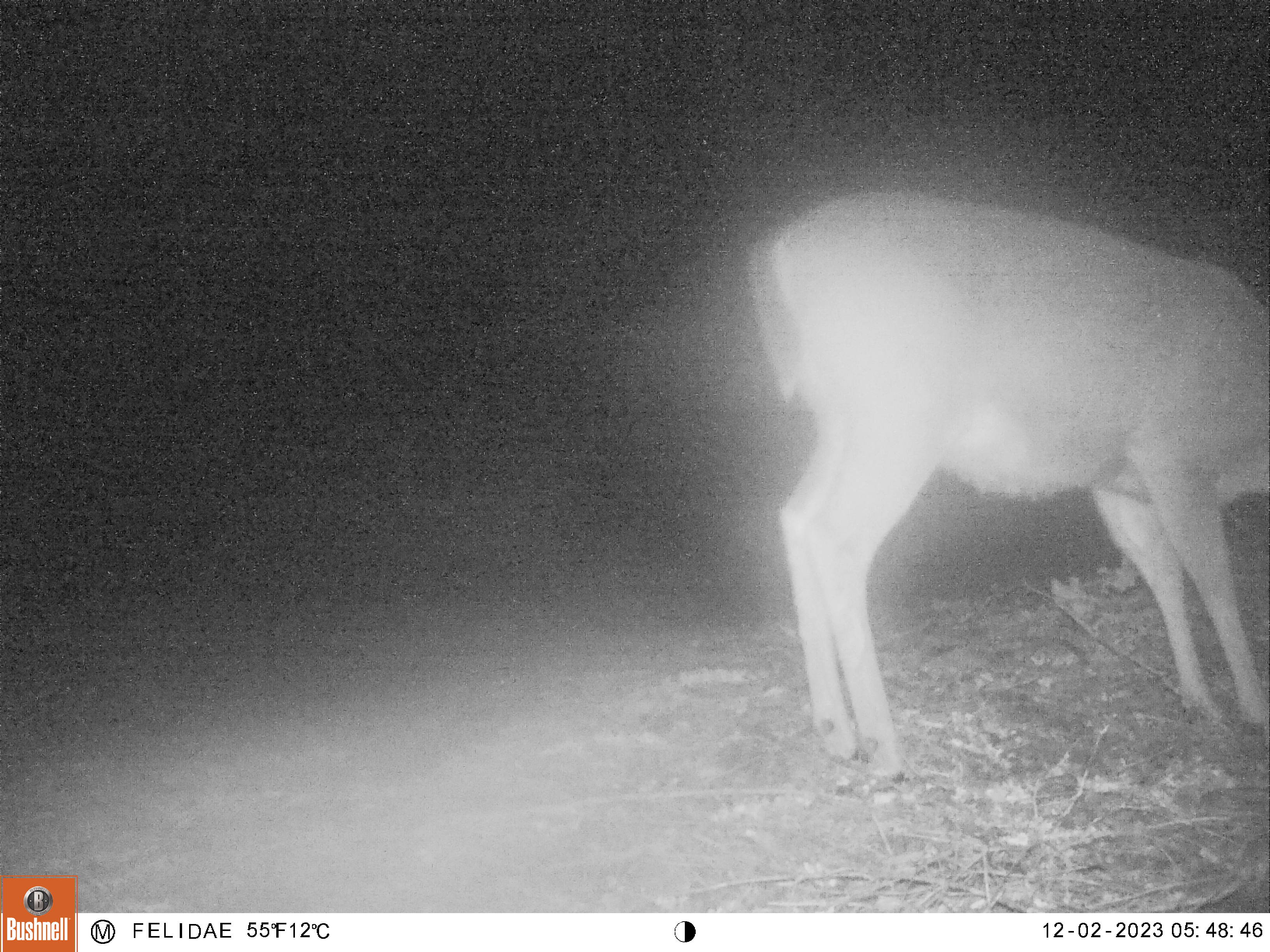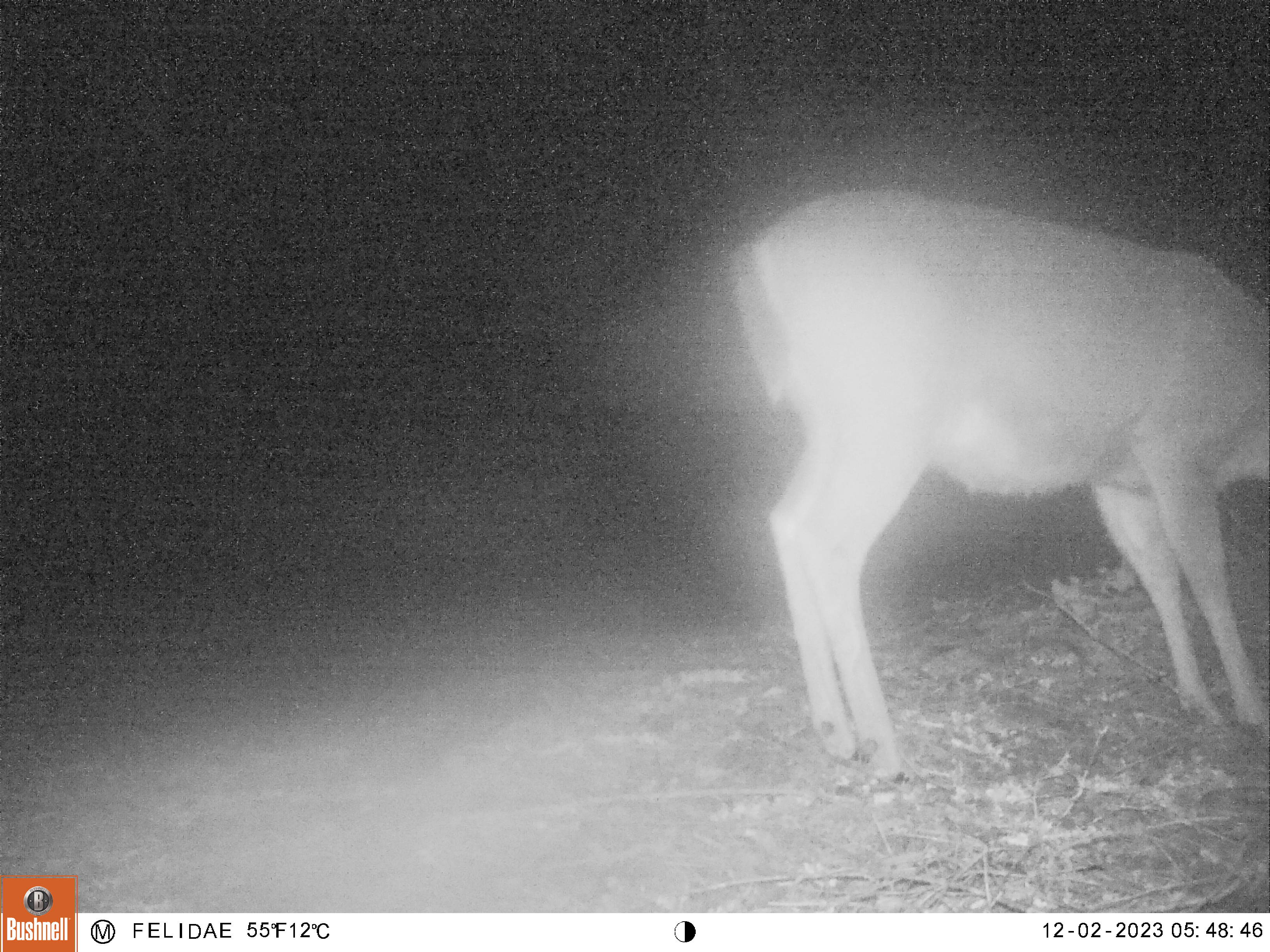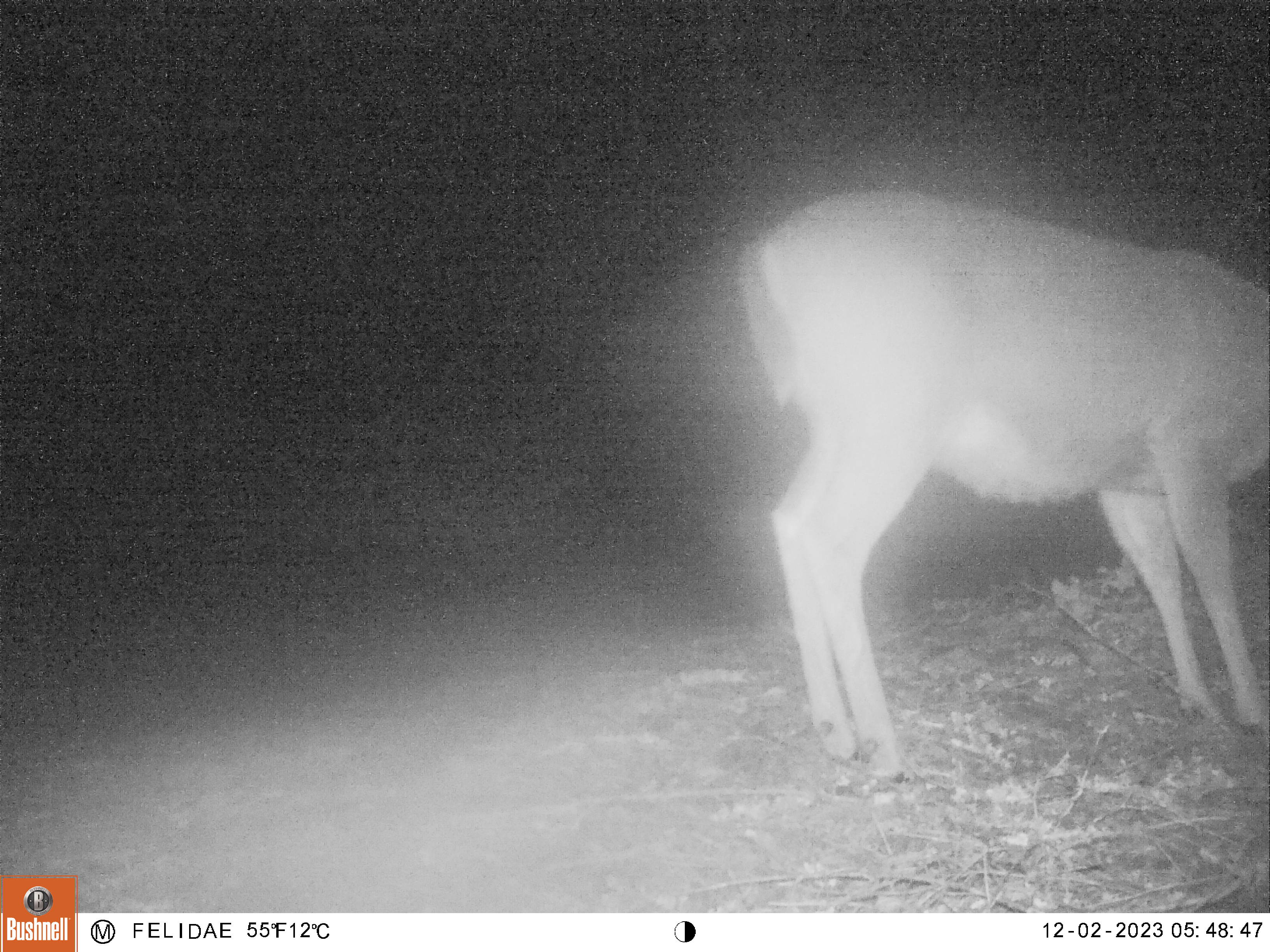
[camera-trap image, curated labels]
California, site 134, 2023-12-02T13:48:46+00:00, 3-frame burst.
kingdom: Animalia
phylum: Chordata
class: Mammalia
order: Artiodactyla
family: Cervidae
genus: Odocoileus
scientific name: Odocoileus hemionus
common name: mule deer